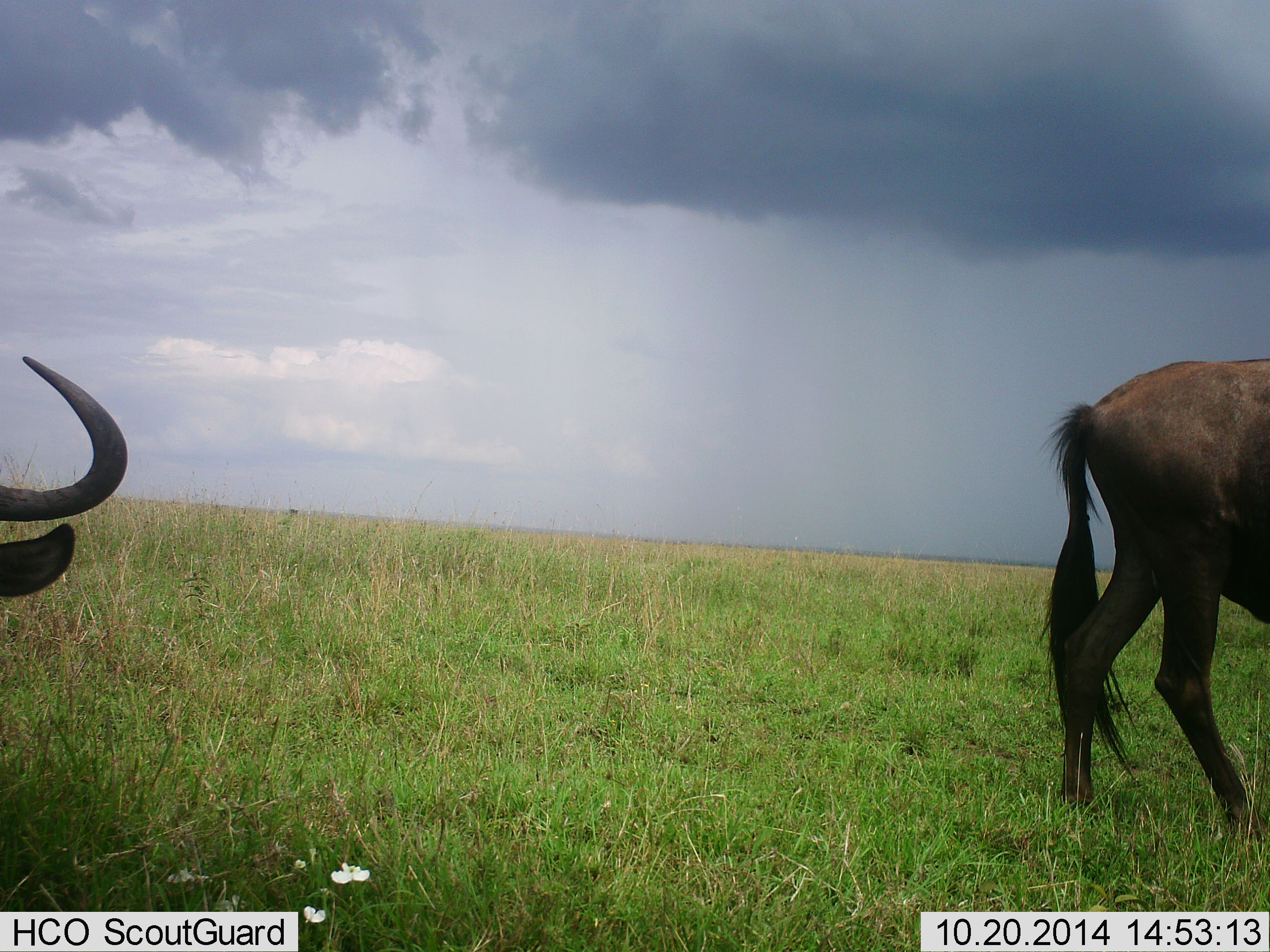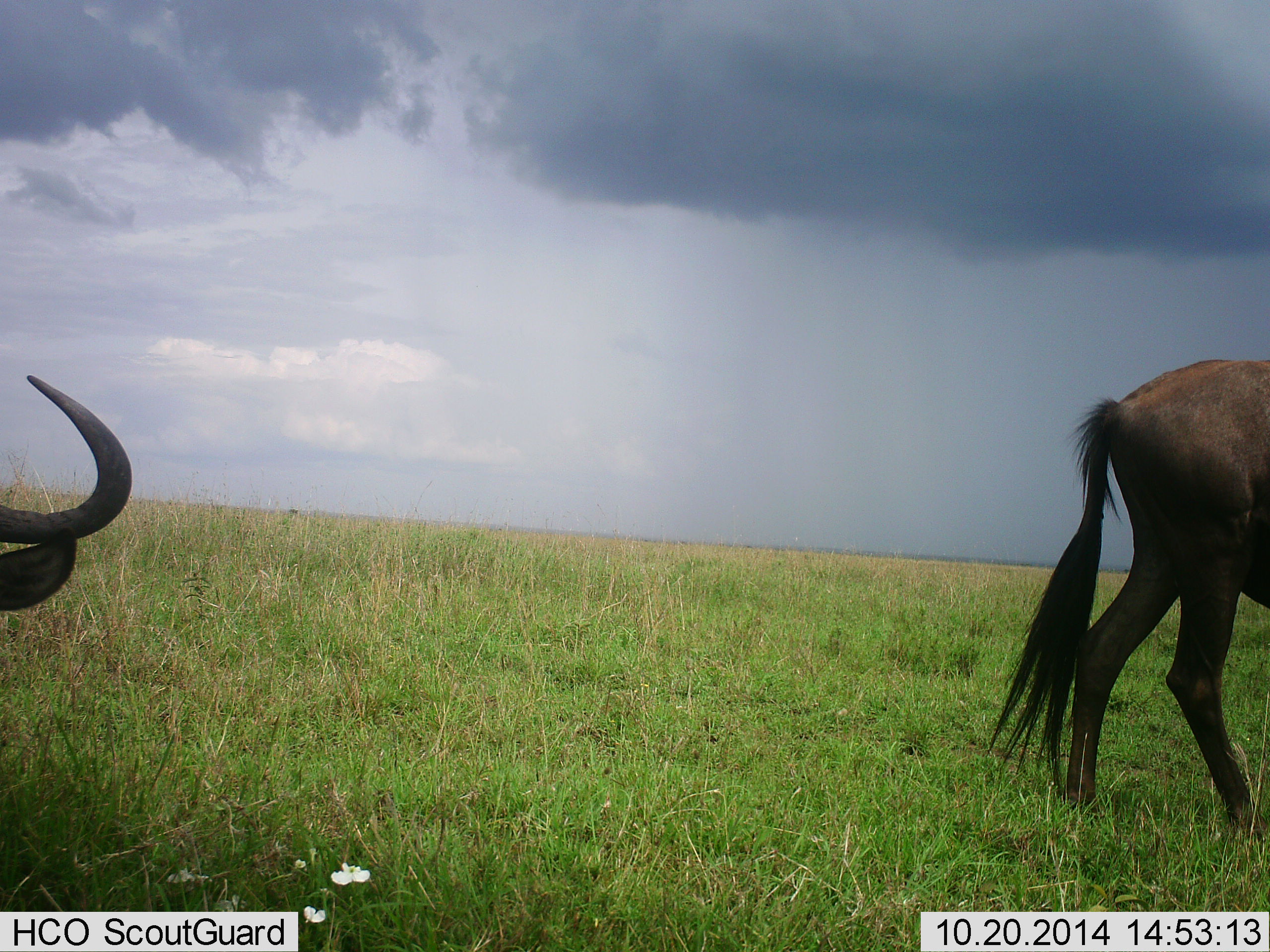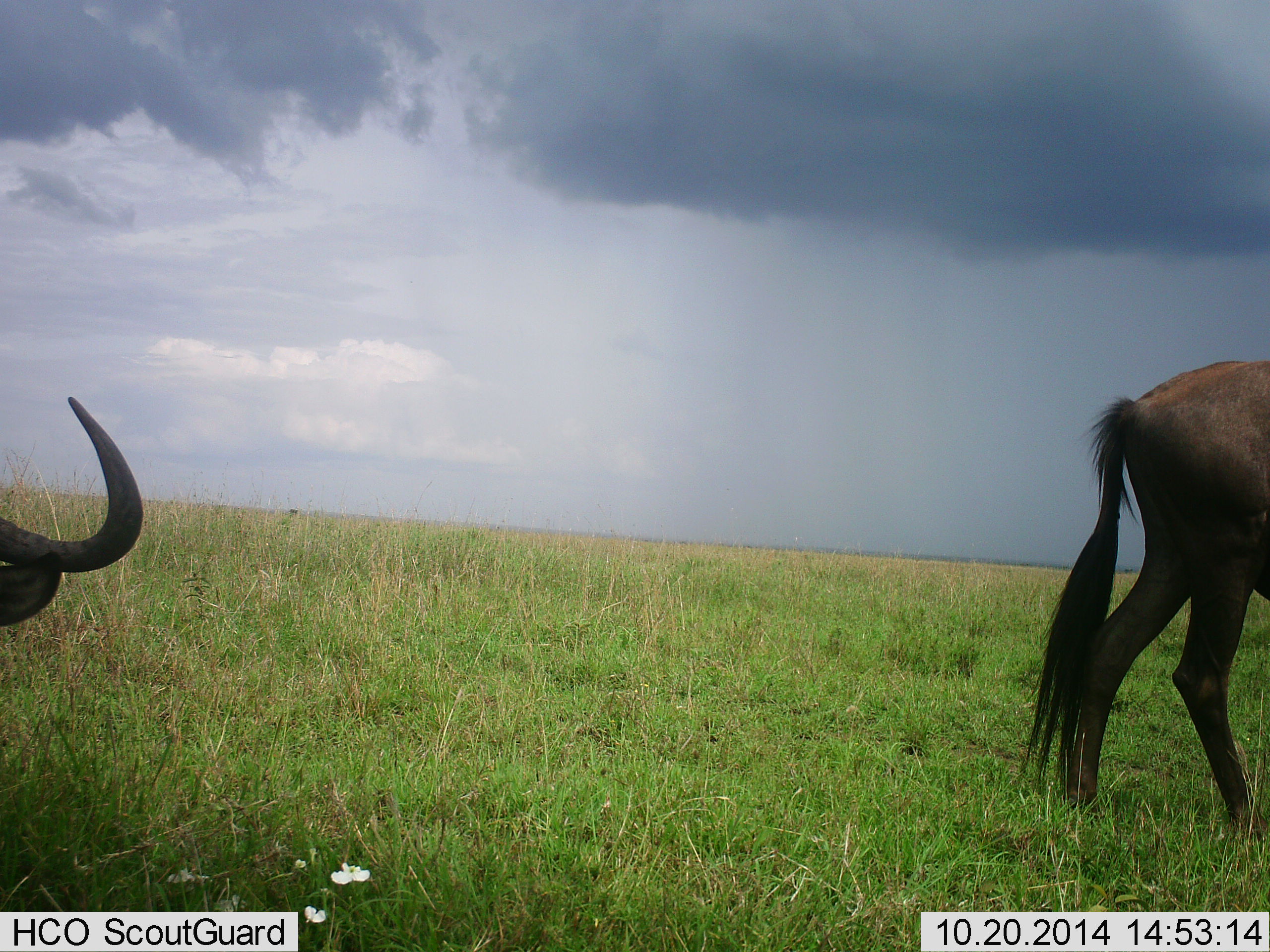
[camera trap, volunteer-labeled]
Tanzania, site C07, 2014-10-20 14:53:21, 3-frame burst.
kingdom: Animalia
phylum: Chordata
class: Mammalia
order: Artiodactyla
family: Bovidae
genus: Connochaetes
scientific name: Connochaetes taurinus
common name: blue wildebeest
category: wildebeest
Wildebeest (blue wildebeest) (Connochaetes taurinus), count 2. Behavior (volunteer vote fractions): standing 80%, resting 0%, moving 20%, interacting 0%. Young present (vote fraction): 0%. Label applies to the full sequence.